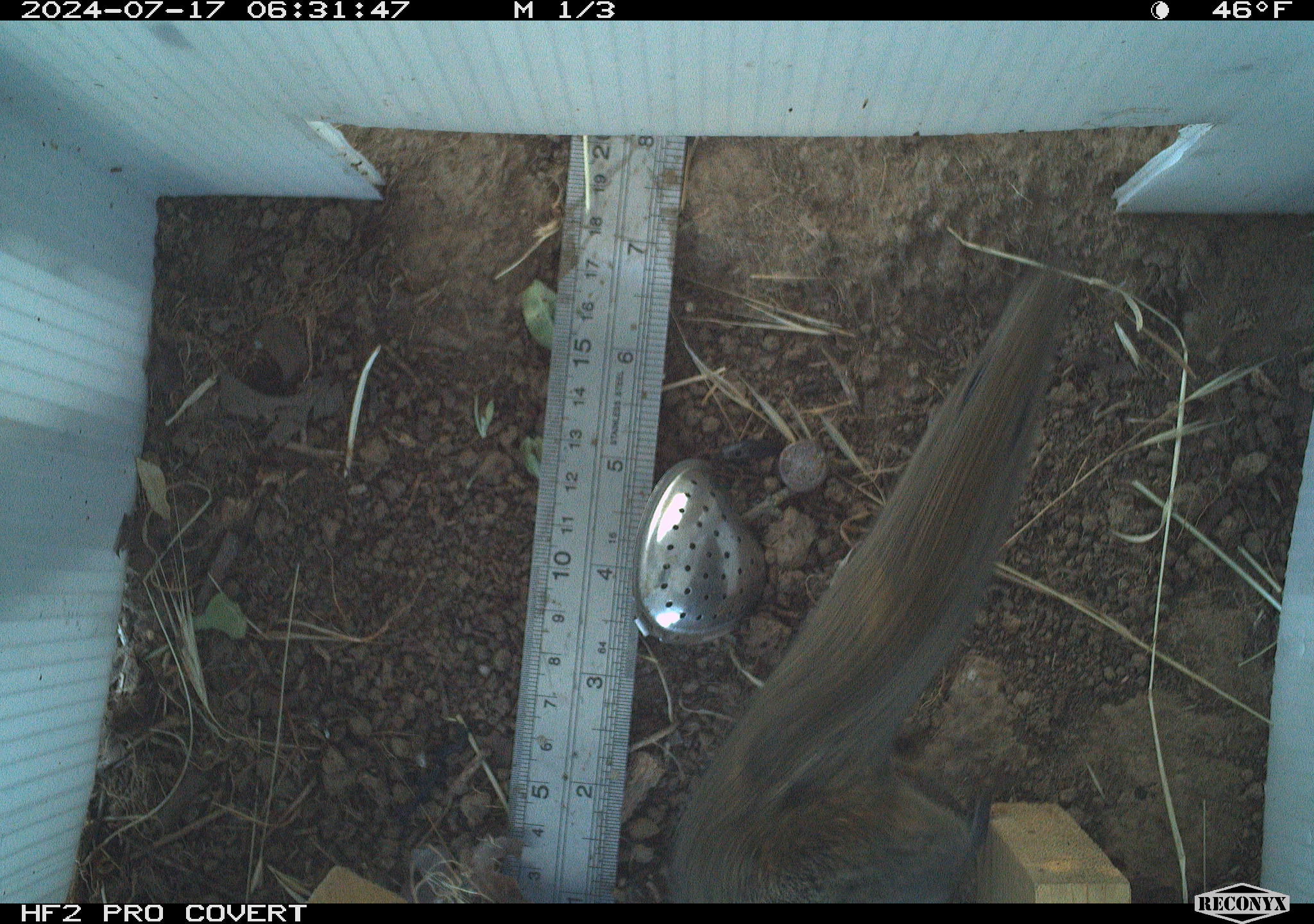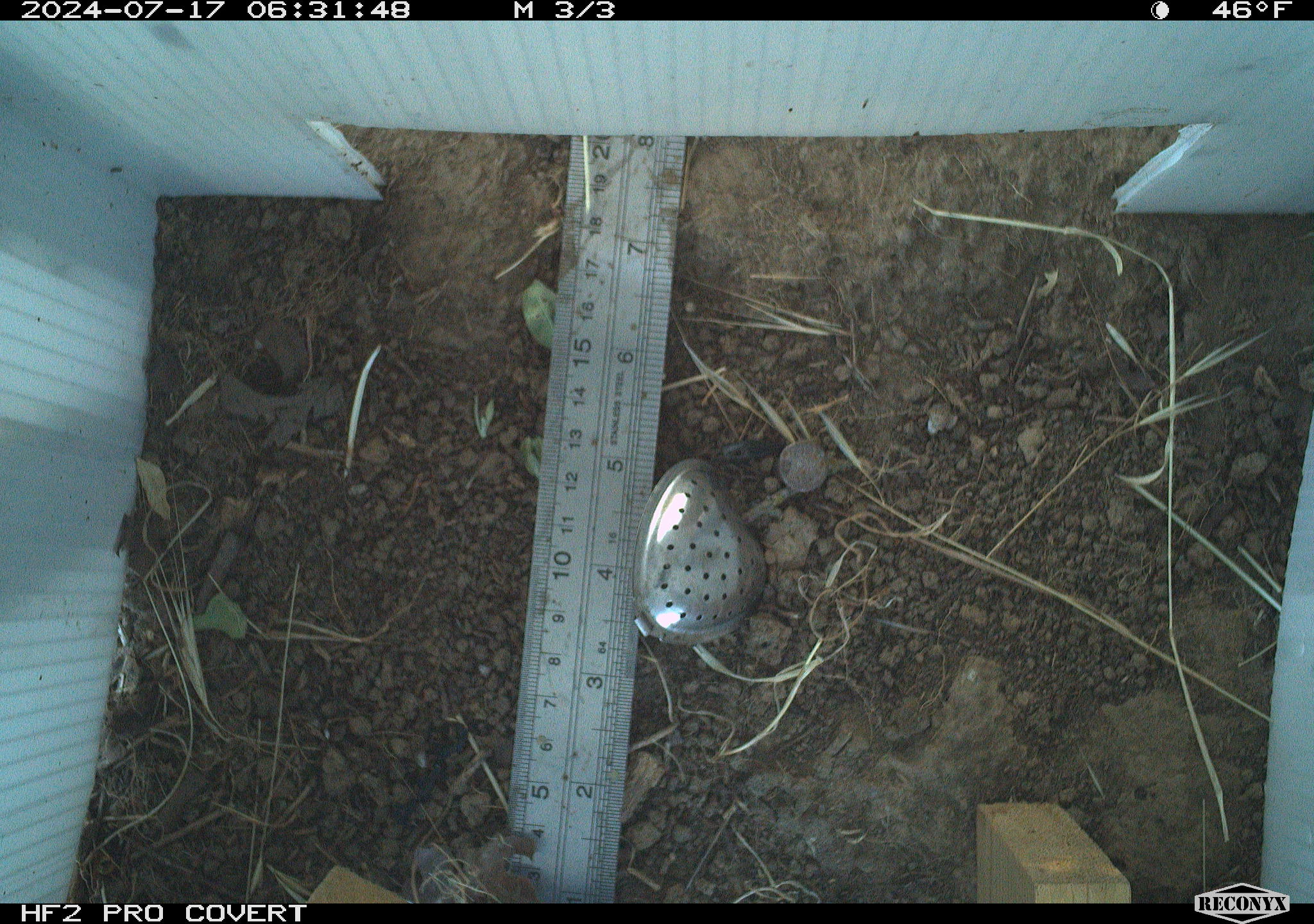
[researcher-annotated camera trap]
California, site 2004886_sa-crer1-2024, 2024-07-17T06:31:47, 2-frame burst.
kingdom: Animalia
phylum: Chordata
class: Mammalia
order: Rodentia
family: Cricetidae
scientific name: Arvicolinae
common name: voles, lemmings, and muskrats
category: arvicolinae subfamily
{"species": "arvicolinae subfamily (voles, lemmings, and muskrats) (Arvicolinae)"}